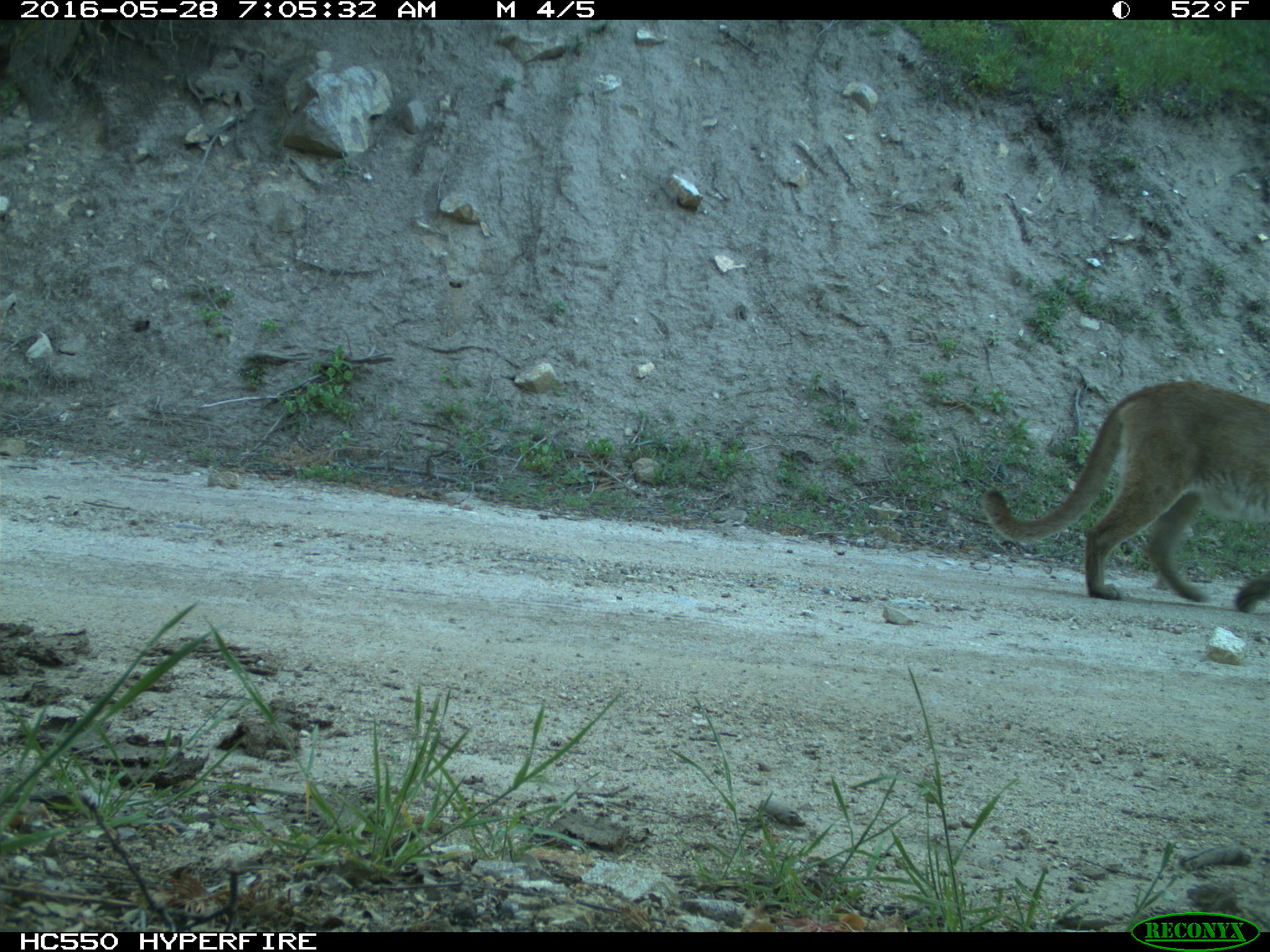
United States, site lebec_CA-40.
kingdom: Animalia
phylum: Chordata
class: Mammalia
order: Carnivora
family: Felidae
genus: Puma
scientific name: Puma concolor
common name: mountain lion